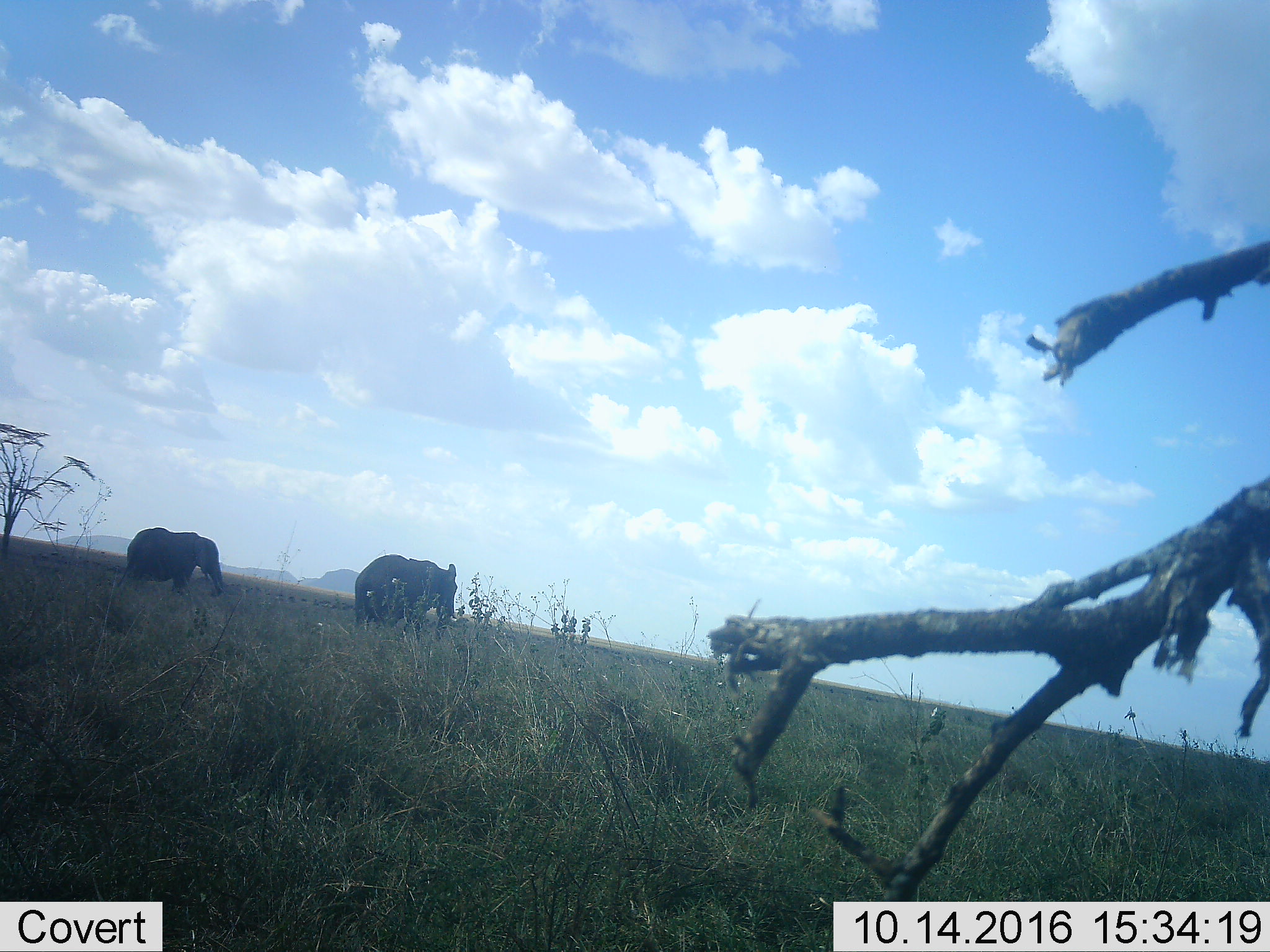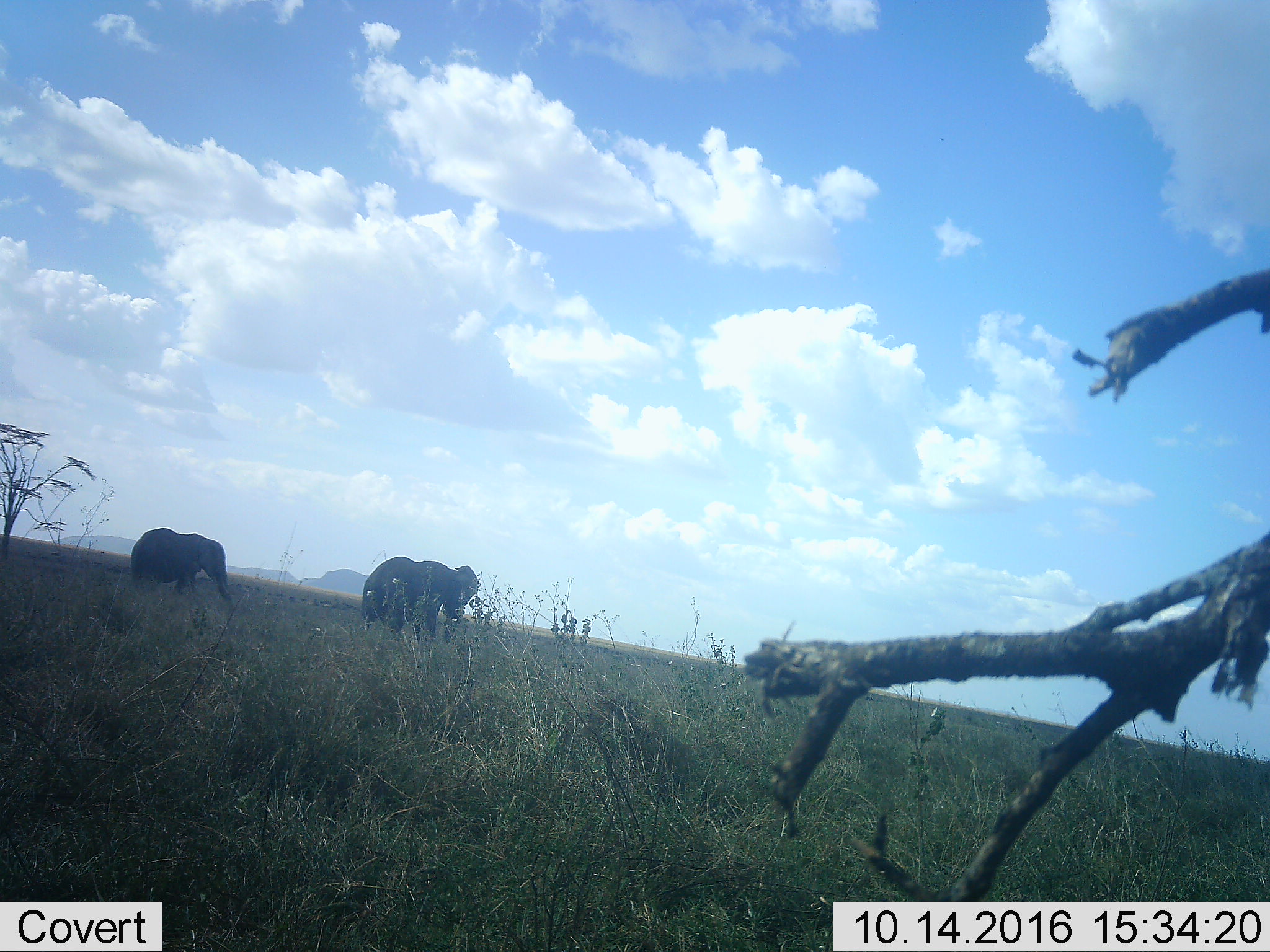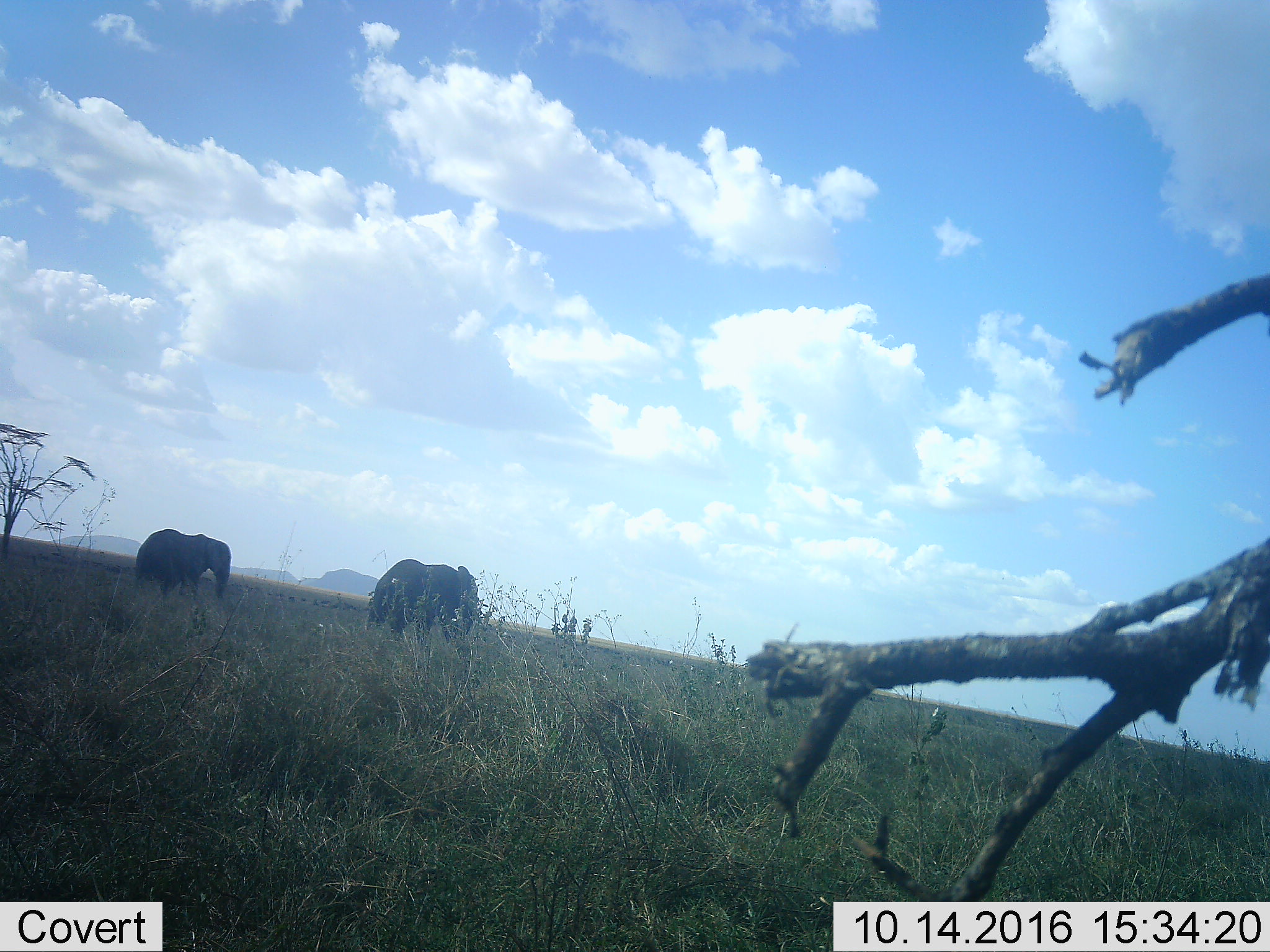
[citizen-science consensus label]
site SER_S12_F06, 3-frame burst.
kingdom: Animalia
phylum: Chordata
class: Mammalia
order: Proboscidea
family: Elephantidae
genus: Loxodonta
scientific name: Loxodonta africana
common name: african bush elephant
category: elephant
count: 2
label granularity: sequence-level